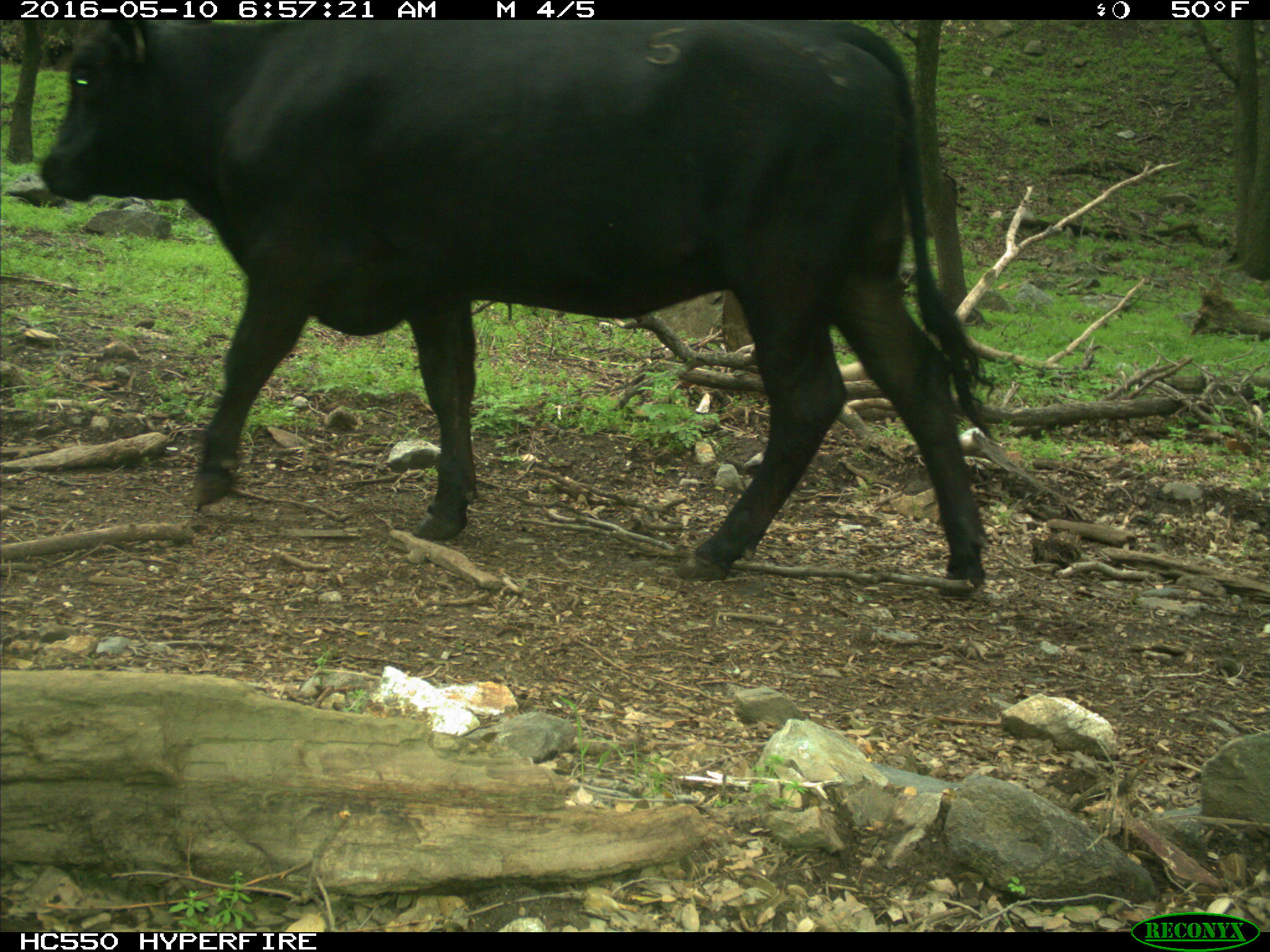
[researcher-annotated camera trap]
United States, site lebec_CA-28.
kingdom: Animalia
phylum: Chordata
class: Mammalia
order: Artiodactyla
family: Bovidae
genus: Bos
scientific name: Bos taurus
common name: domestic cow